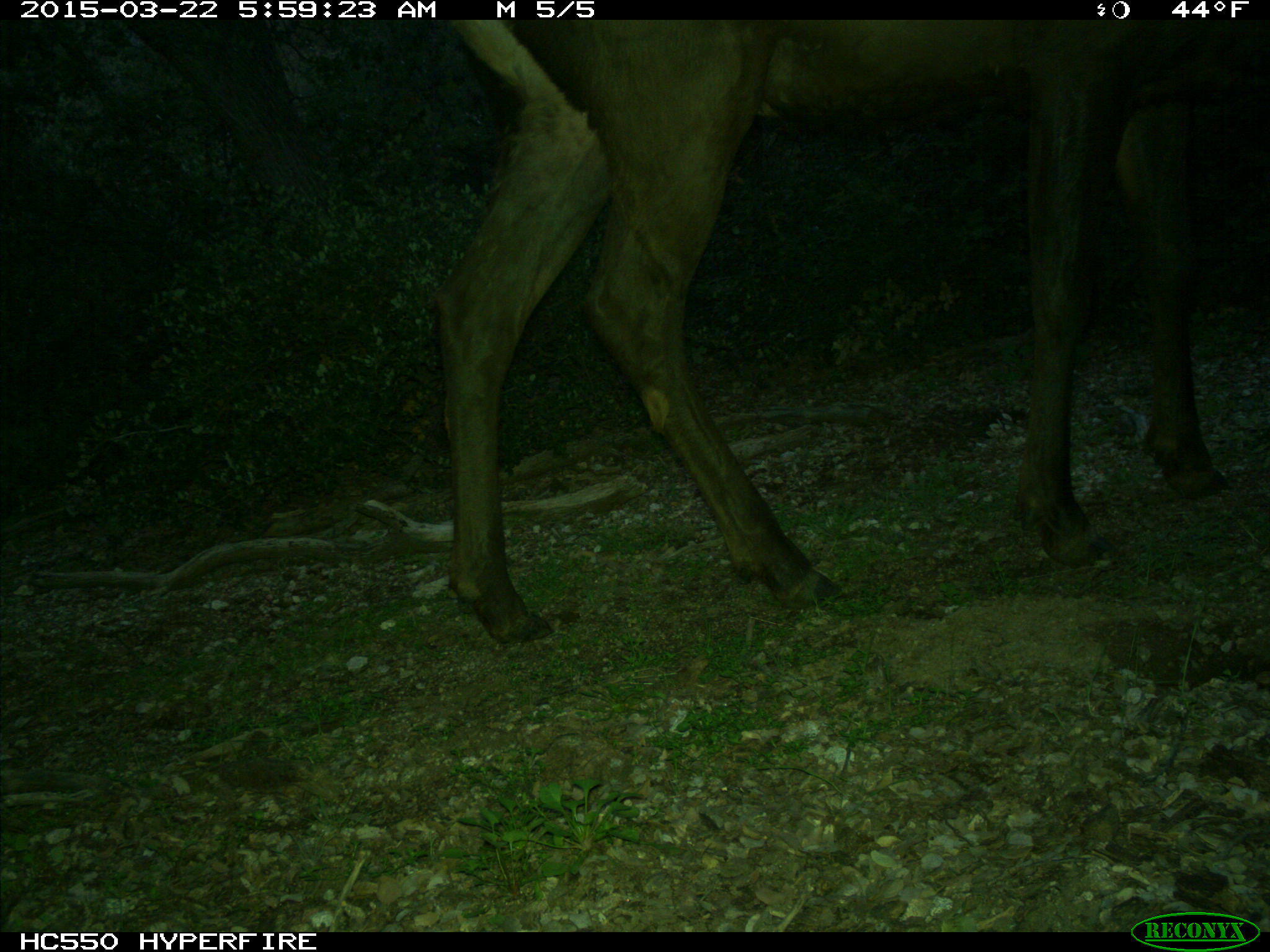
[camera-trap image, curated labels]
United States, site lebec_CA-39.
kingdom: Animalia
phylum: Chordata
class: Mammalia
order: Artiodactyla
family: Cervidae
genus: Cervus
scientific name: Cervus canadensis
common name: elk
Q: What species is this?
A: Cervus canadensis (elk).